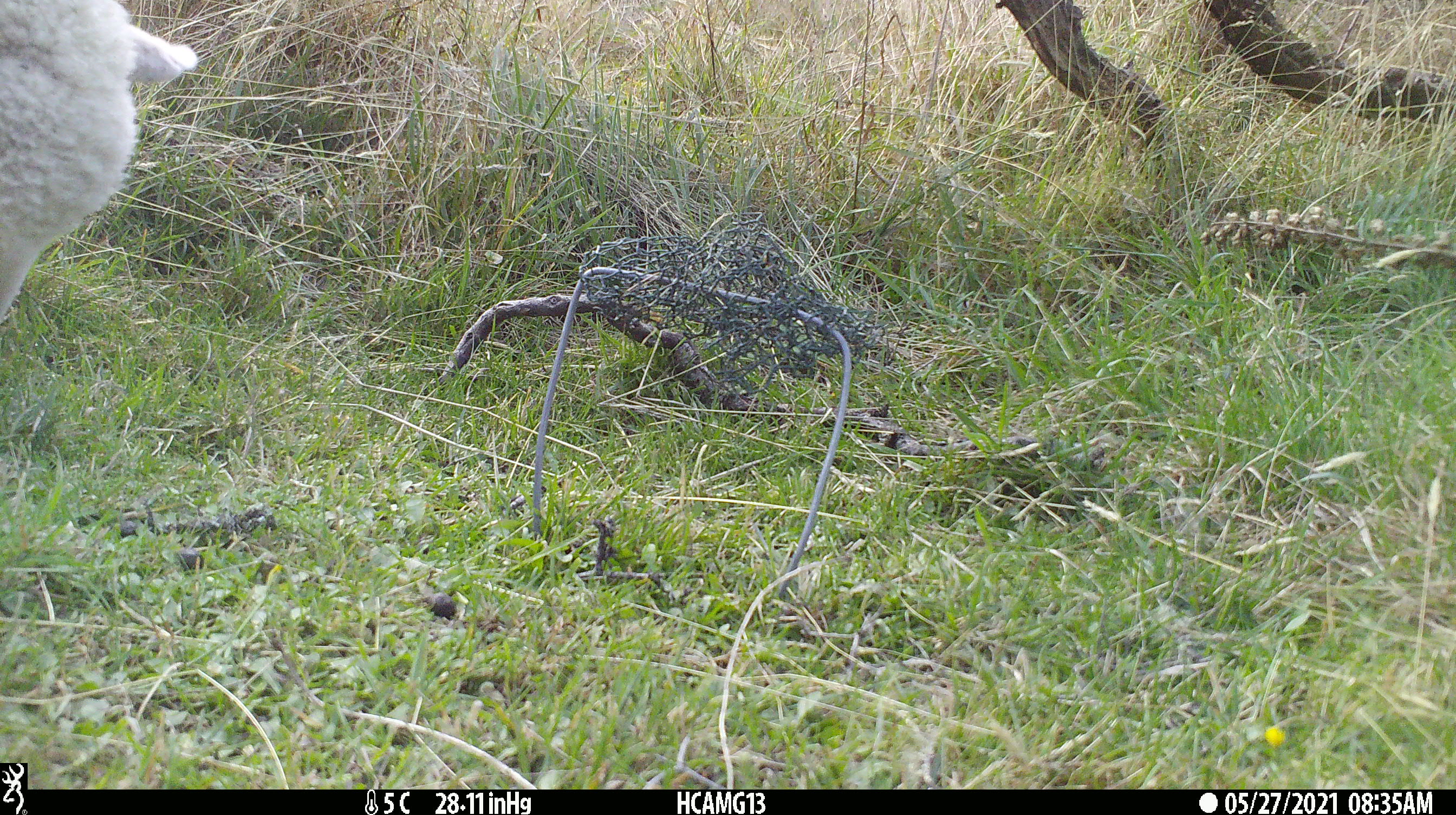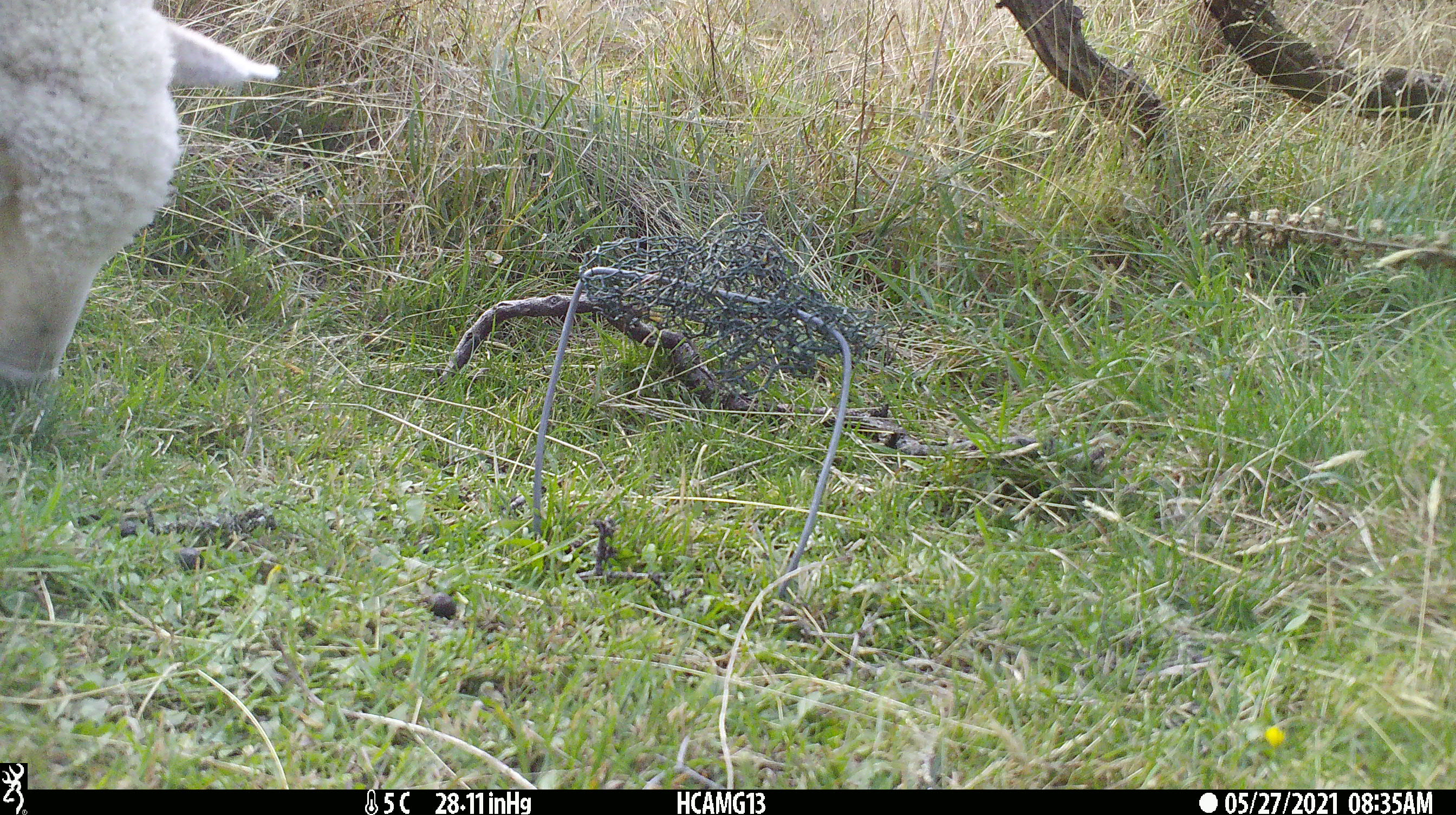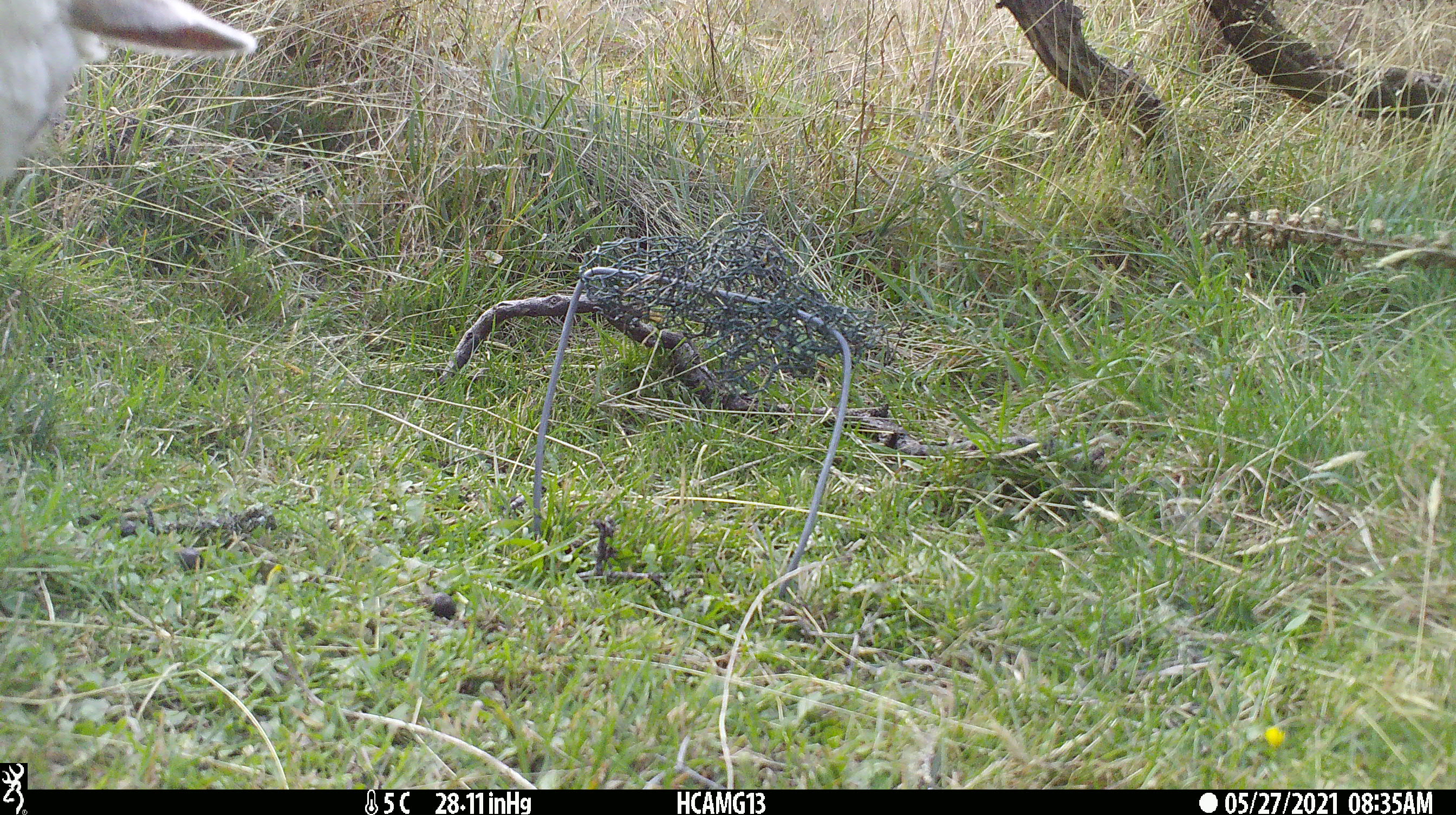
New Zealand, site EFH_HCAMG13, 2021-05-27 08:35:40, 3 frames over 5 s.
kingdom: Animalia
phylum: Chordata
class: Mammalia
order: Artiodactyla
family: Bovidae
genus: Ovis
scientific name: Ovis aries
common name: domestic sheep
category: sheep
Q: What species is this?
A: Sheep (domestic sheep) (Ovis aries).